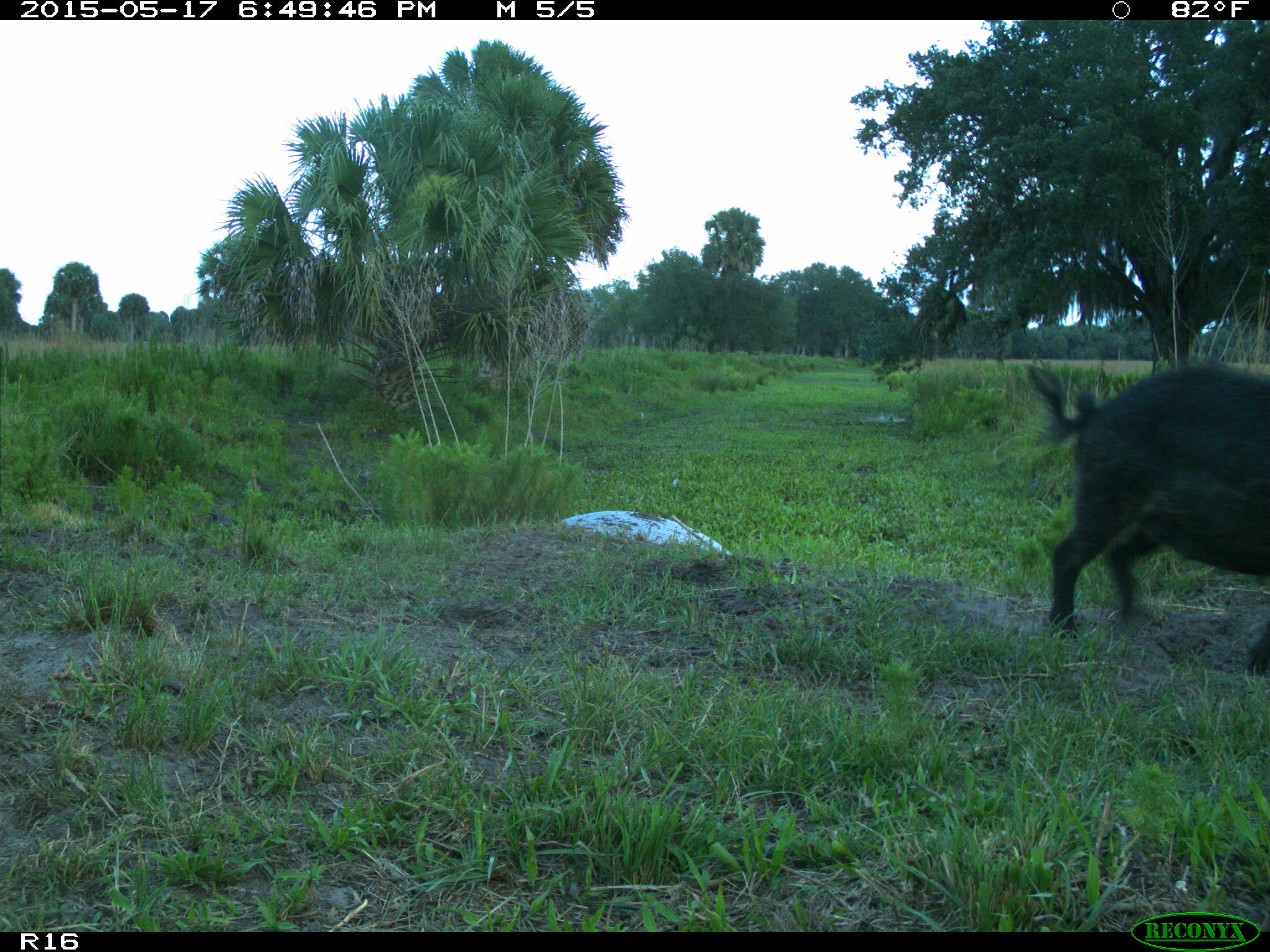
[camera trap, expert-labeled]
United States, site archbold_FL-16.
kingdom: Animalia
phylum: Chordata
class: Mammalia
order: Artiodactyla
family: Suidae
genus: Sus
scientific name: Sus scrofa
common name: wild boar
Sus scrofa (wild boar).